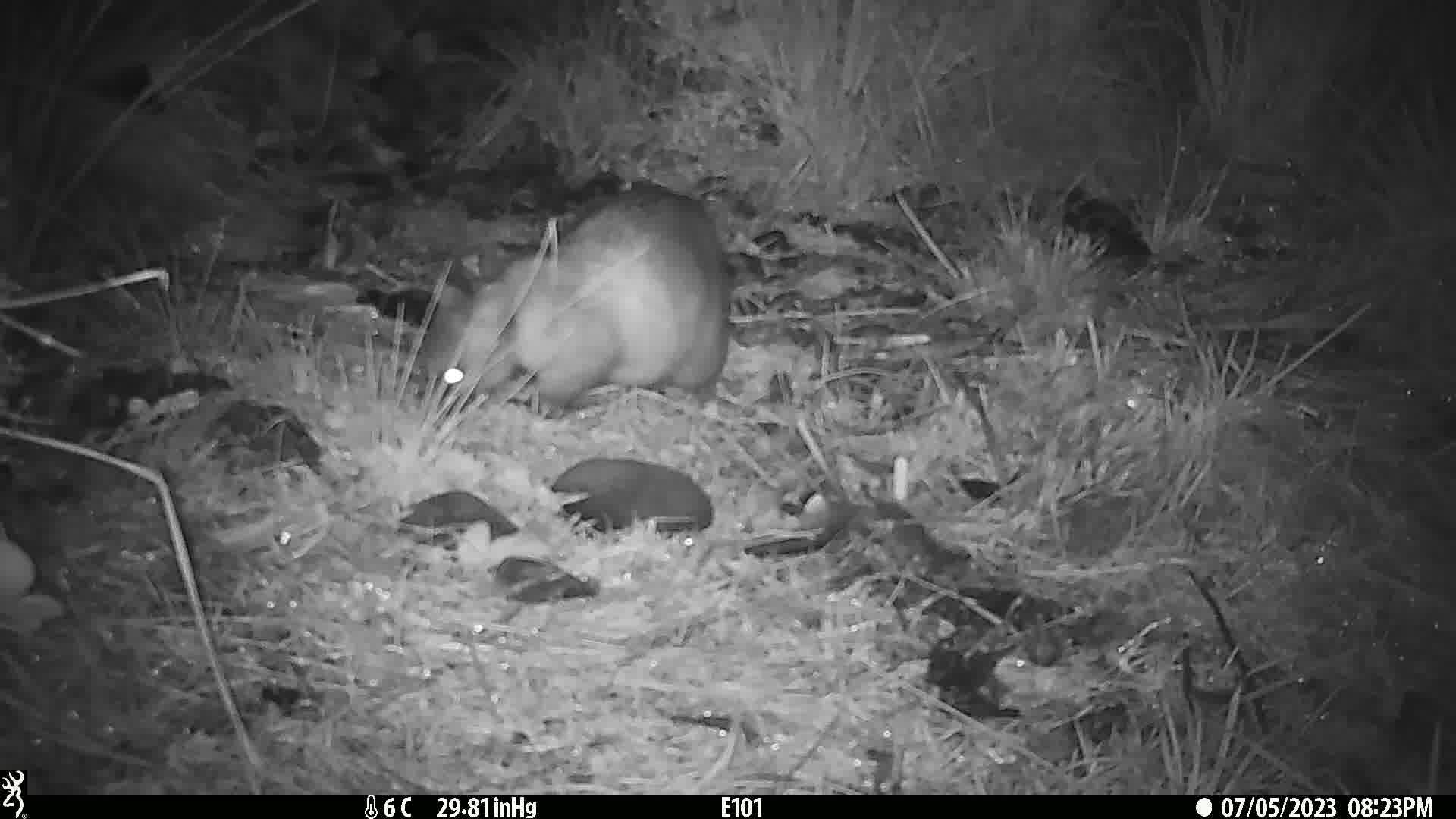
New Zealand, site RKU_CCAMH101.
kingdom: Animalia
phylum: Chordata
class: Mammalia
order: Diprotodontia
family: Phalangeridae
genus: Trichosurus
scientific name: Trichosurus vulpecula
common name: common brushtail possum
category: possum